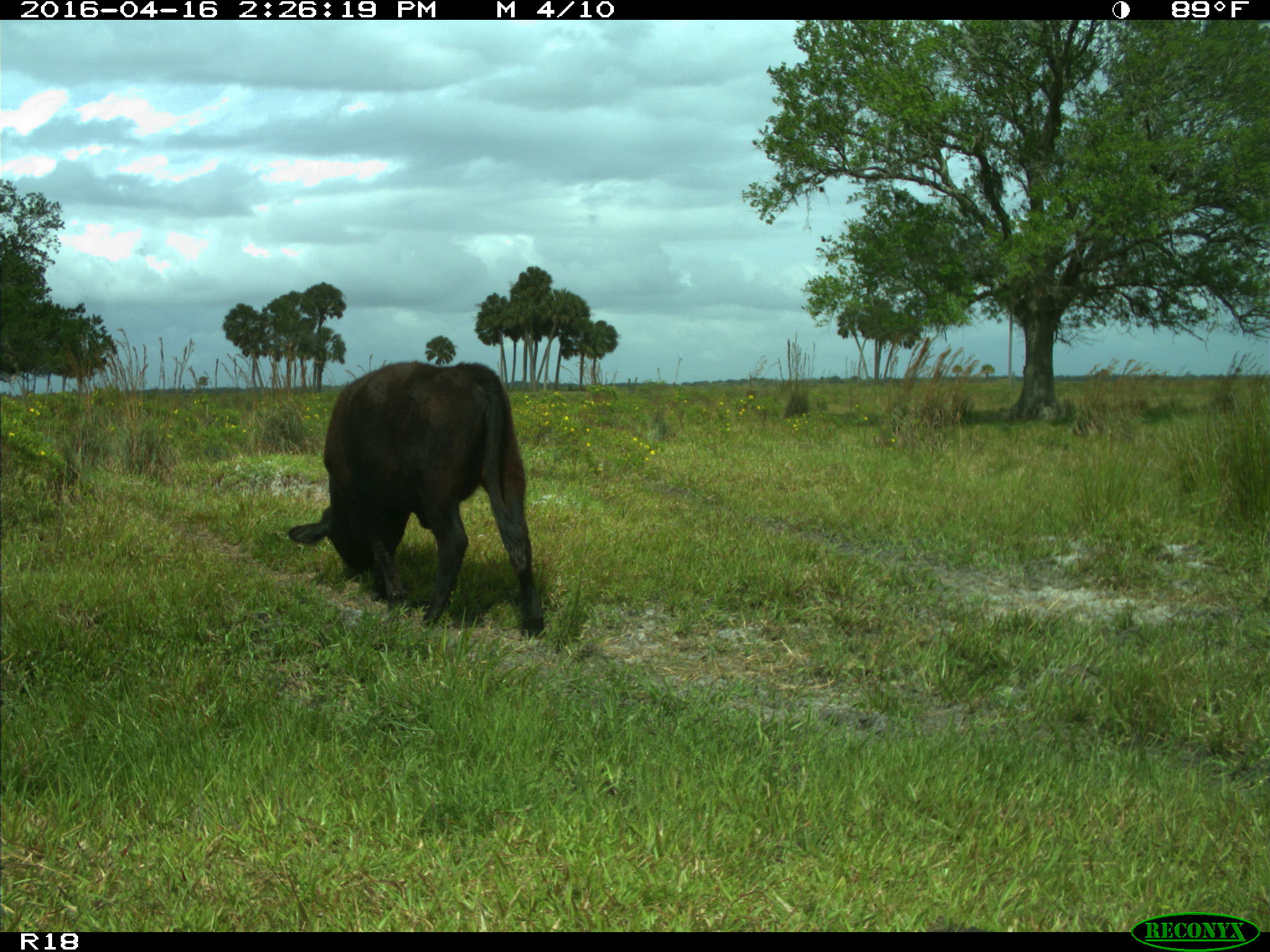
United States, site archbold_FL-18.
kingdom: Animalia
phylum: Chordata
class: Mammalia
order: Artiodactyla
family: Bovidae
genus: Bos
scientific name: Bos taurus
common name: domestic cow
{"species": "Bos taurus (domestic cow)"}